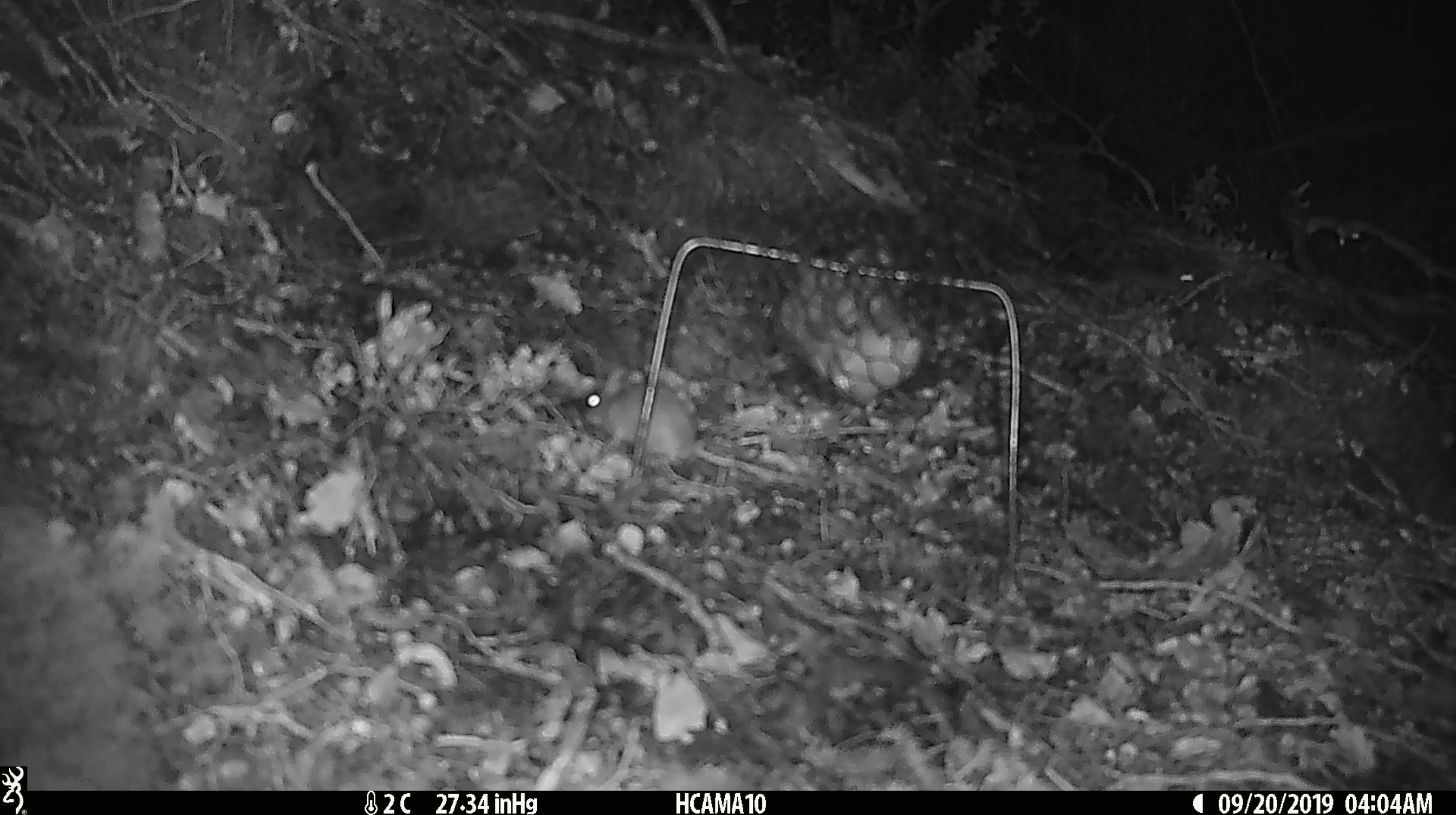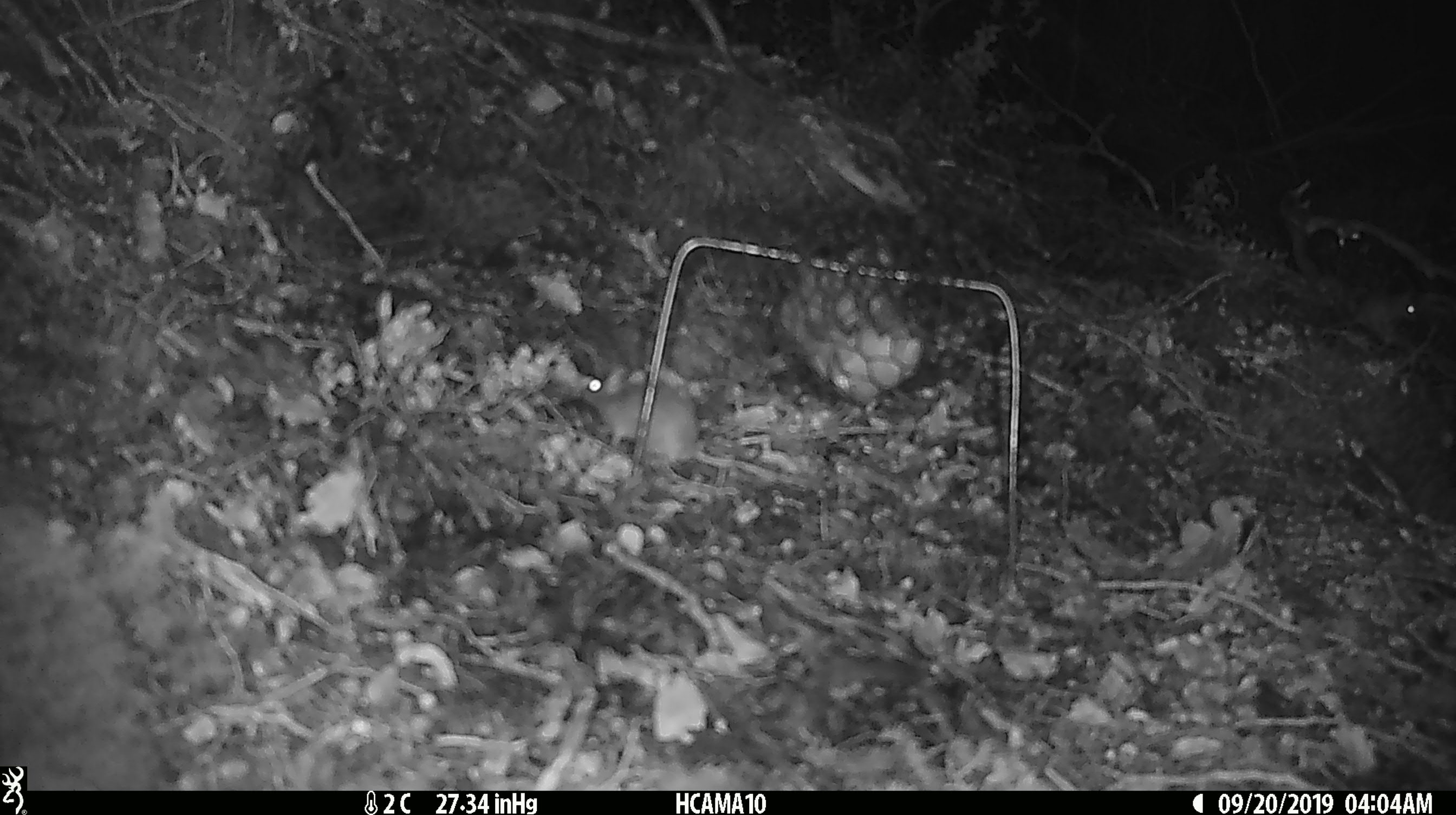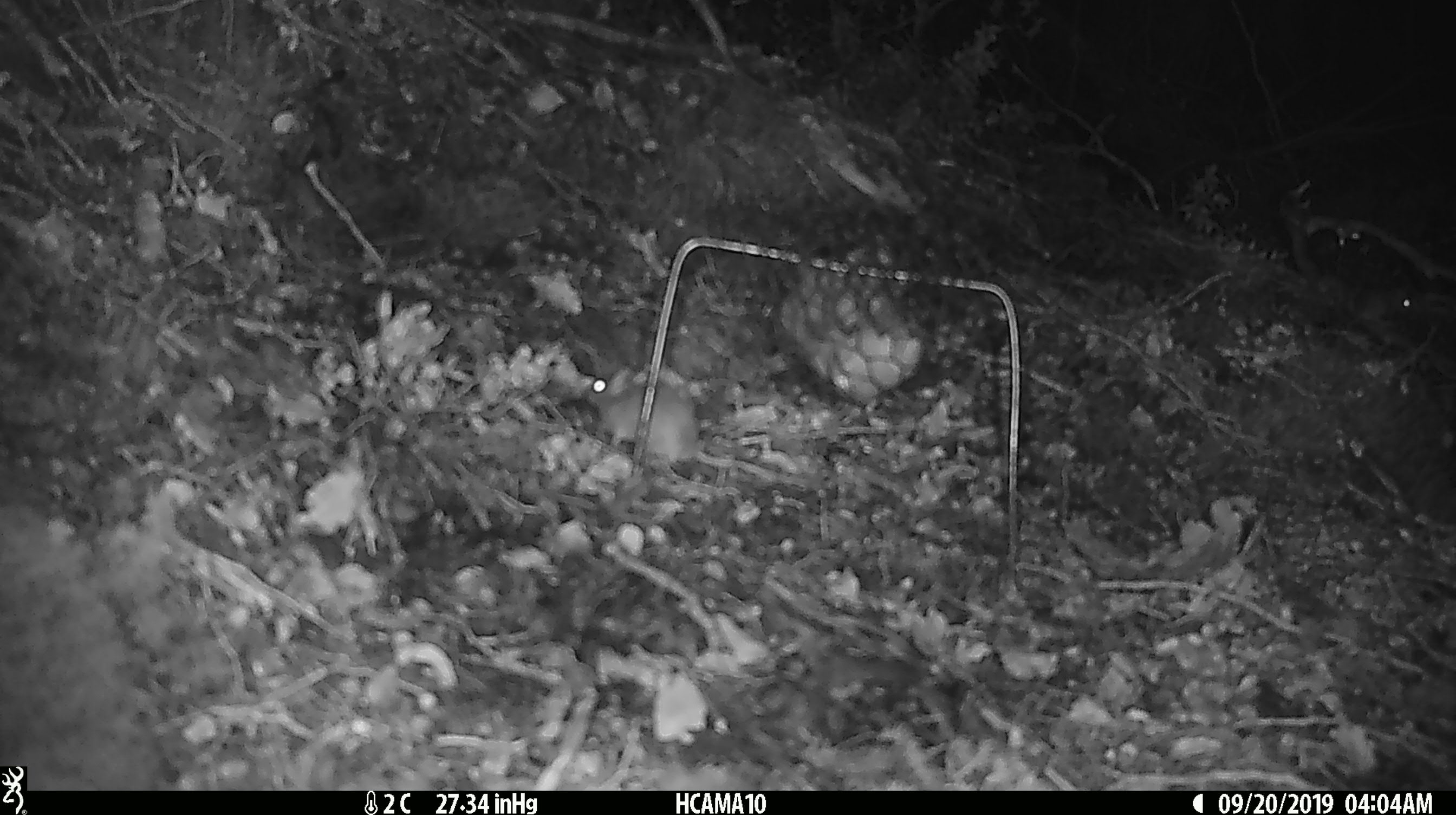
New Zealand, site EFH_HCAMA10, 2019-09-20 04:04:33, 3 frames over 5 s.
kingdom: Animalia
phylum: Chordata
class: Mammalia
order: Rodentia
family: Muridae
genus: Mus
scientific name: Mus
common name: mouse